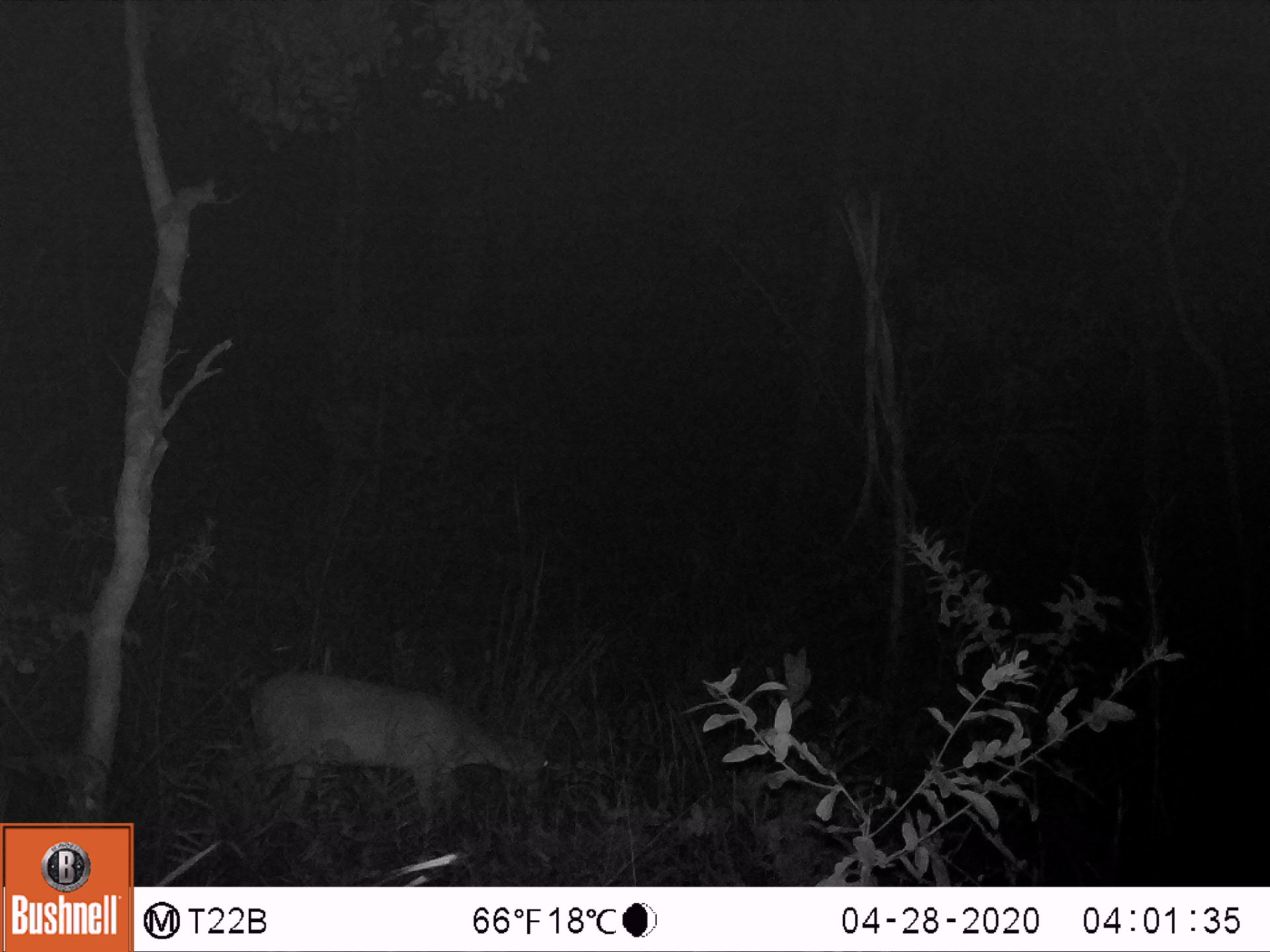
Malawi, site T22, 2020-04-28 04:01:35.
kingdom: Animalia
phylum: Chordata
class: Mammalia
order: Artiodactyla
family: Bovidae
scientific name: Antilopinae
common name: small antelope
Small antelope (Antilopinae), count 1.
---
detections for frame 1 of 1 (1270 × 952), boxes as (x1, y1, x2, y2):
small antelope: (205, 650, 573, 861)